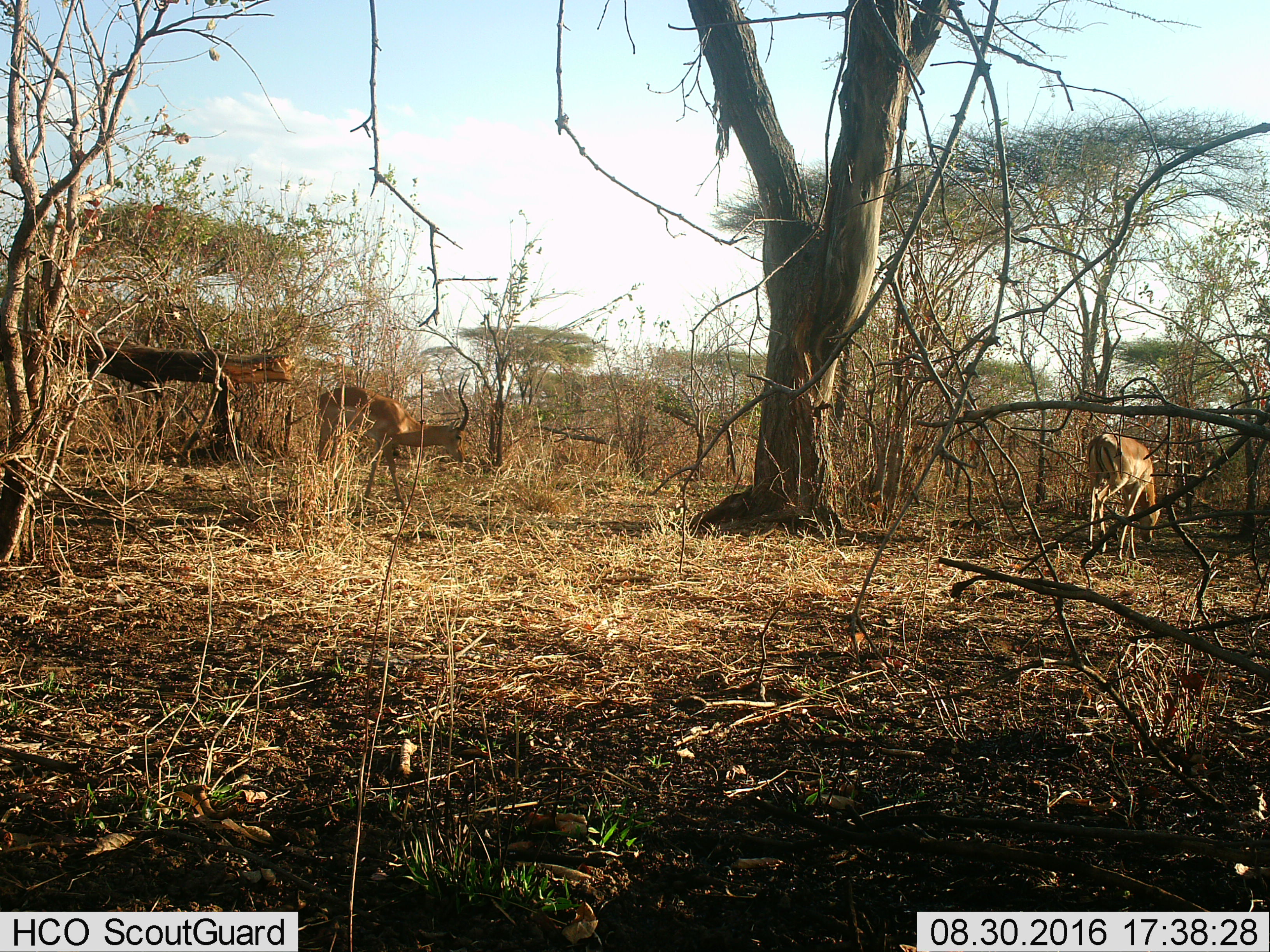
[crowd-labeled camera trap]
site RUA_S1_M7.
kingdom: Animalia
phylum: Chordata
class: Mammalia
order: Artiodactyla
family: Bovidae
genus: Aepyceros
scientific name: Aepyceros melampus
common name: impala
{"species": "impala (Aepyceros melampus)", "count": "2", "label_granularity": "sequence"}